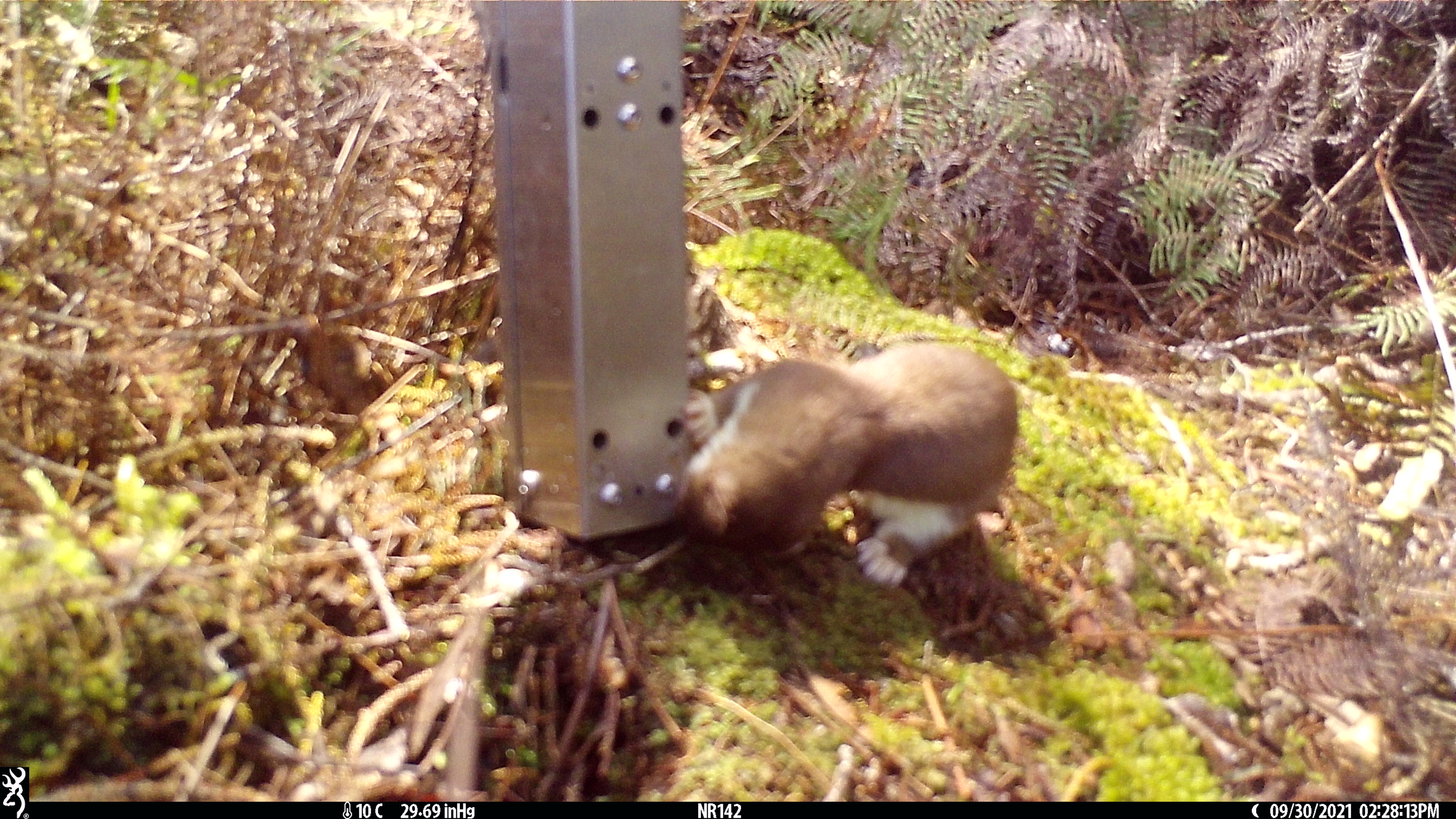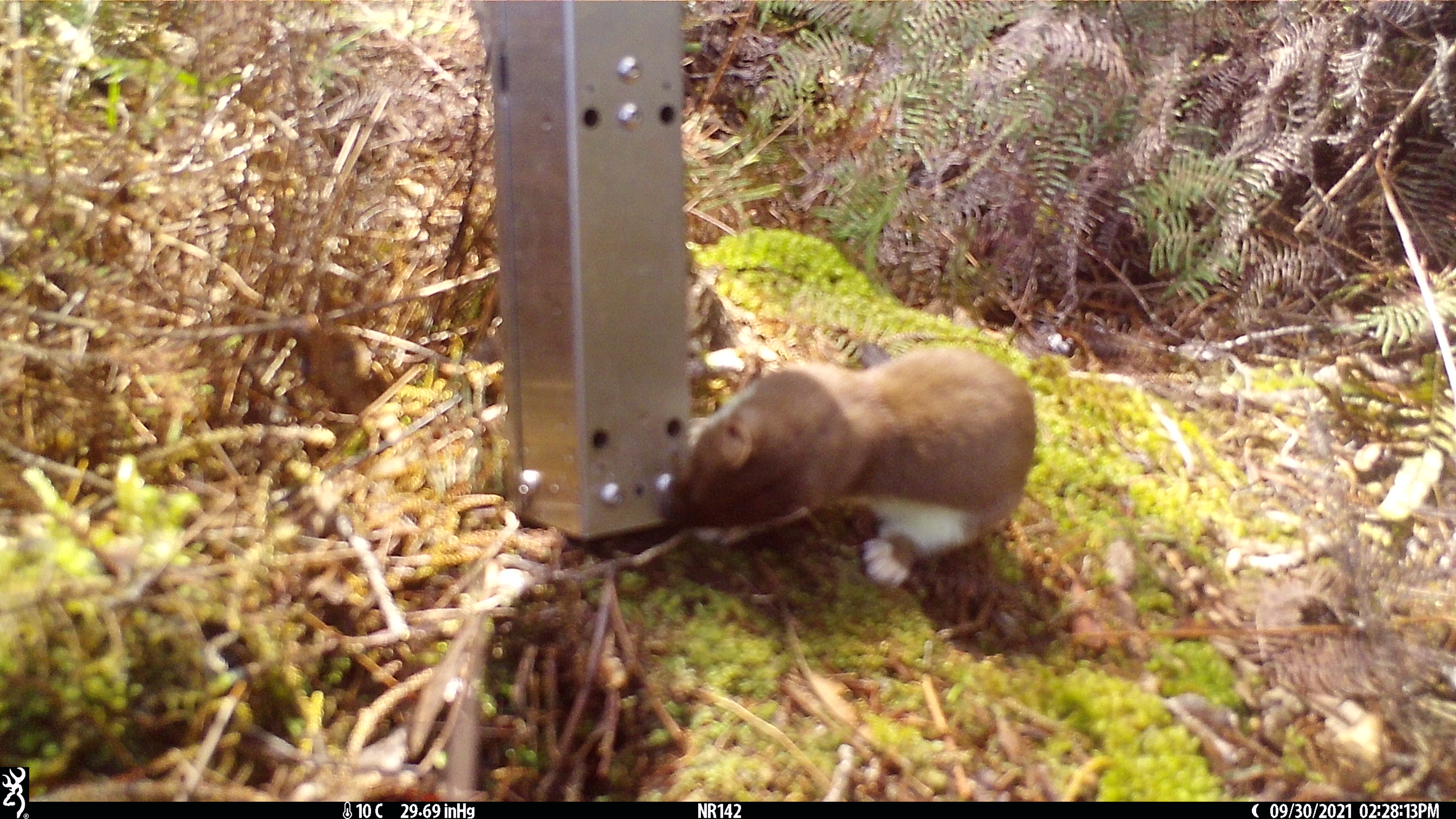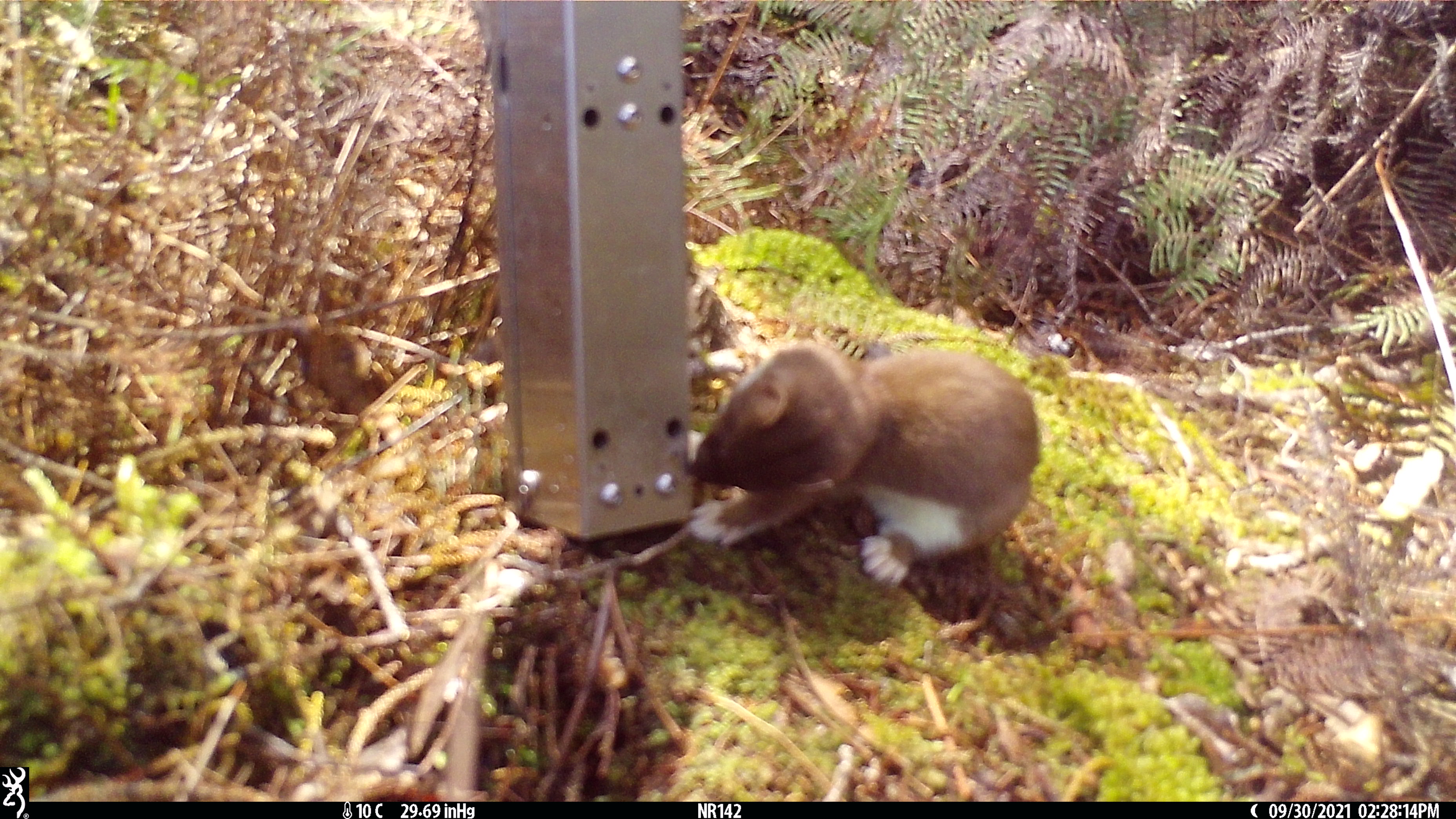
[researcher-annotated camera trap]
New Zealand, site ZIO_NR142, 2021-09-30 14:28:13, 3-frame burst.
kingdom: Animalia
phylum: Chordata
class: Mammalia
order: Carnivora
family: Mustelidae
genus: Mustela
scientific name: Mustela erminea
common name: stoat